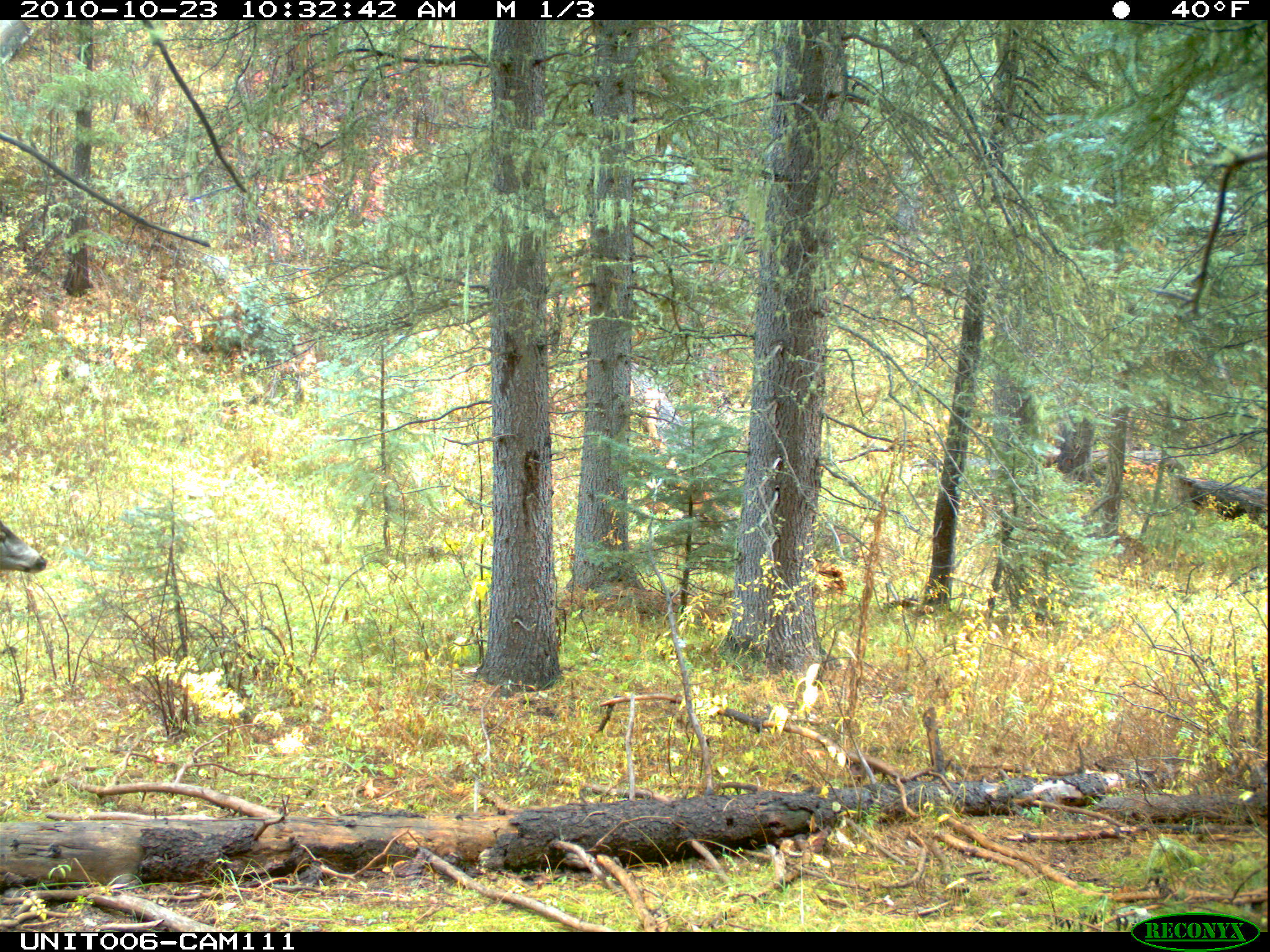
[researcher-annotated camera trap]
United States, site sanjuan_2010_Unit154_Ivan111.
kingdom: Animalia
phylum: Chordata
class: Mammalia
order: Artiodactyla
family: Cervidae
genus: Odocoileus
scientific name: Odocoileus hemionus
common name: mule deer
Odocoileus hemionus (mule deer).